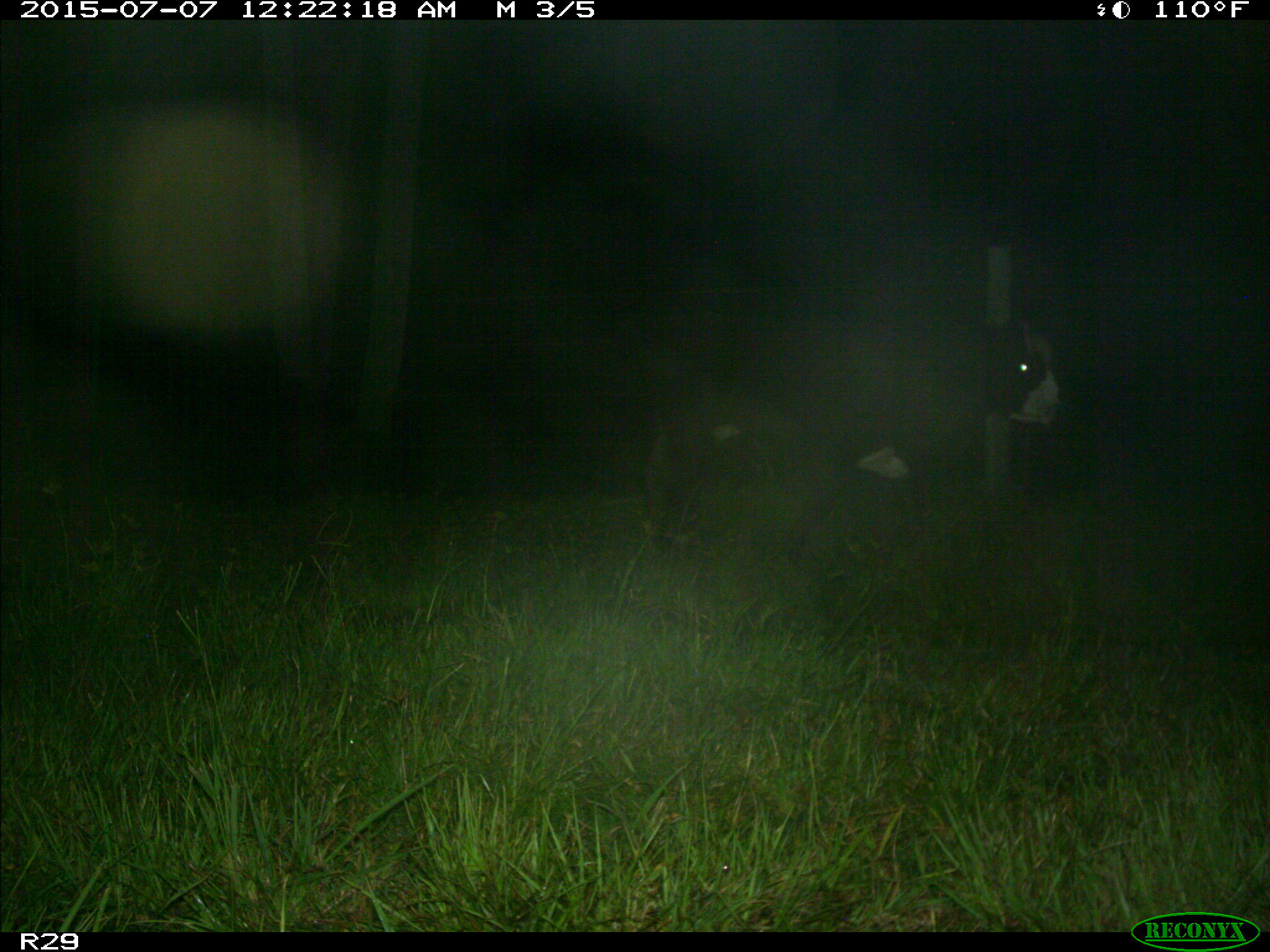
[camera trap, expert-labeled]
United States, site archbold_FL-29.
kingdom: Animalia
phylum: Chordata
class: Mammalia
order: Artiodactyla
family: Bovidae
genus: Bos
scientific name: Bos taurus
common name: domestic cow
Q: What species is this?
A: Bos taurus (domestic cow).